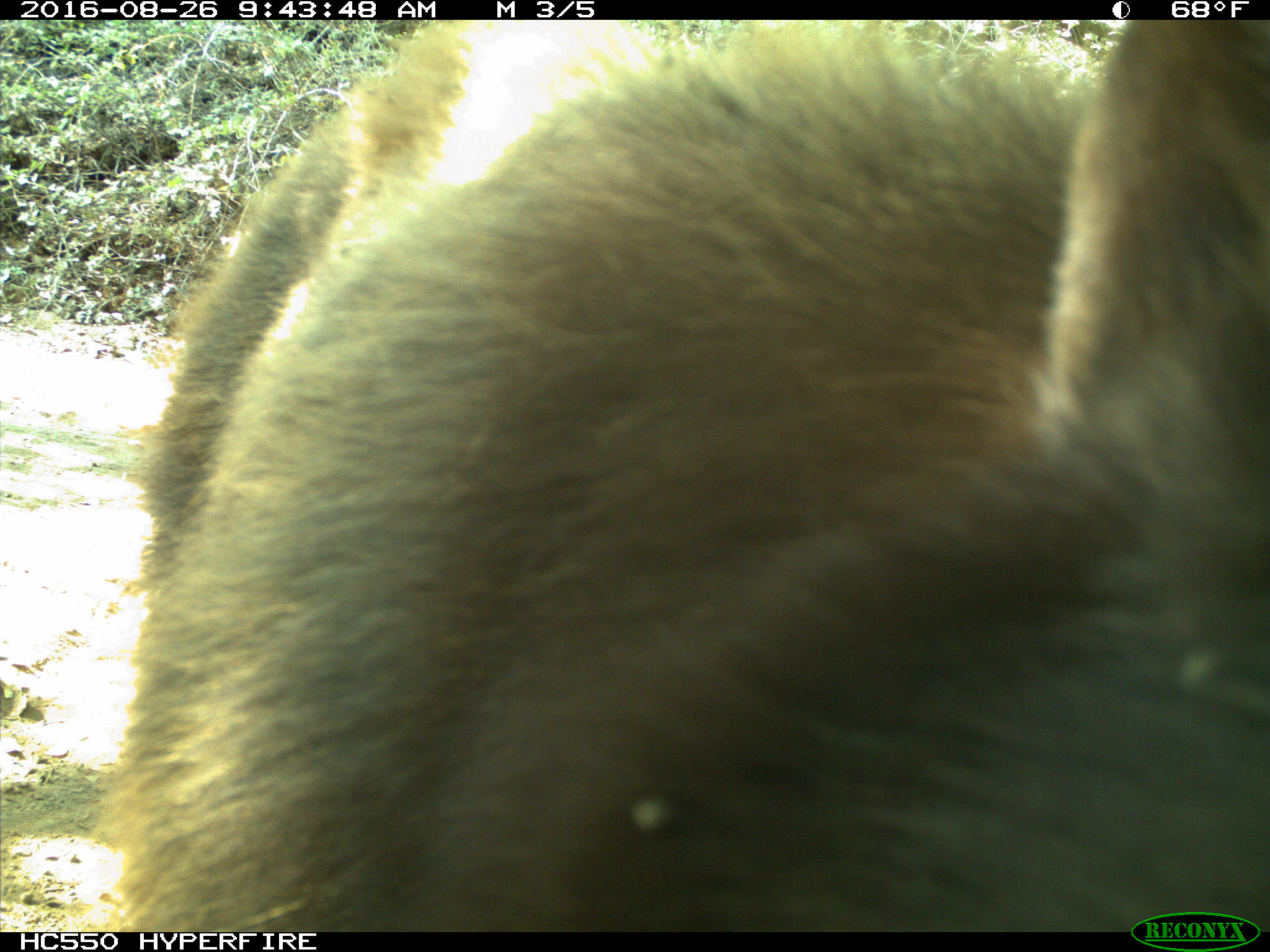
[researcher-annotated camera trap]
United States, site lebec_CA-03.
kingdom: Animalia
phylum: Chordata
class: Mammalia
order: Carnivora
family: Ursidae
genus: Ursus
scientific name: Ursus americanus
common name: american black bear